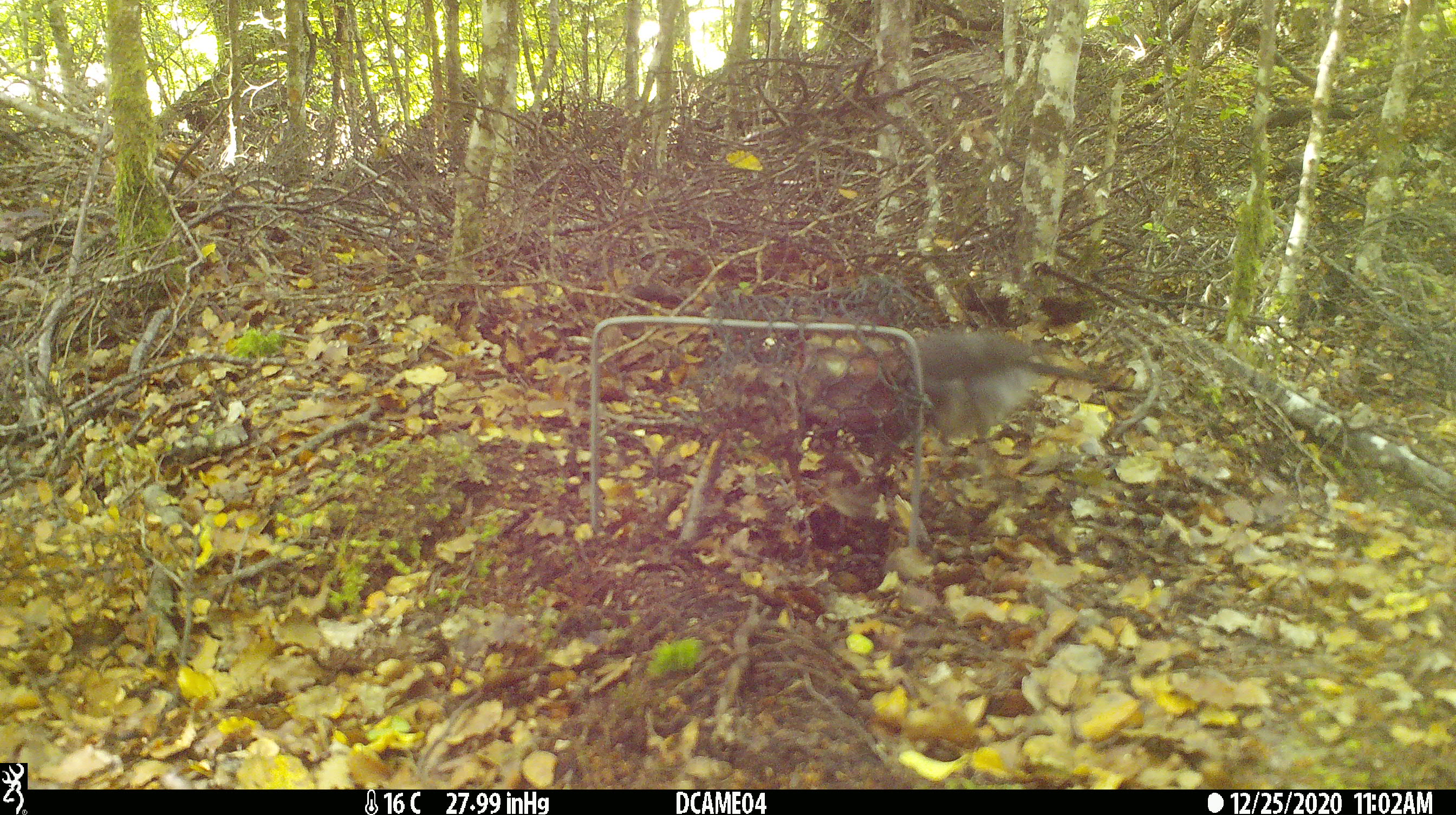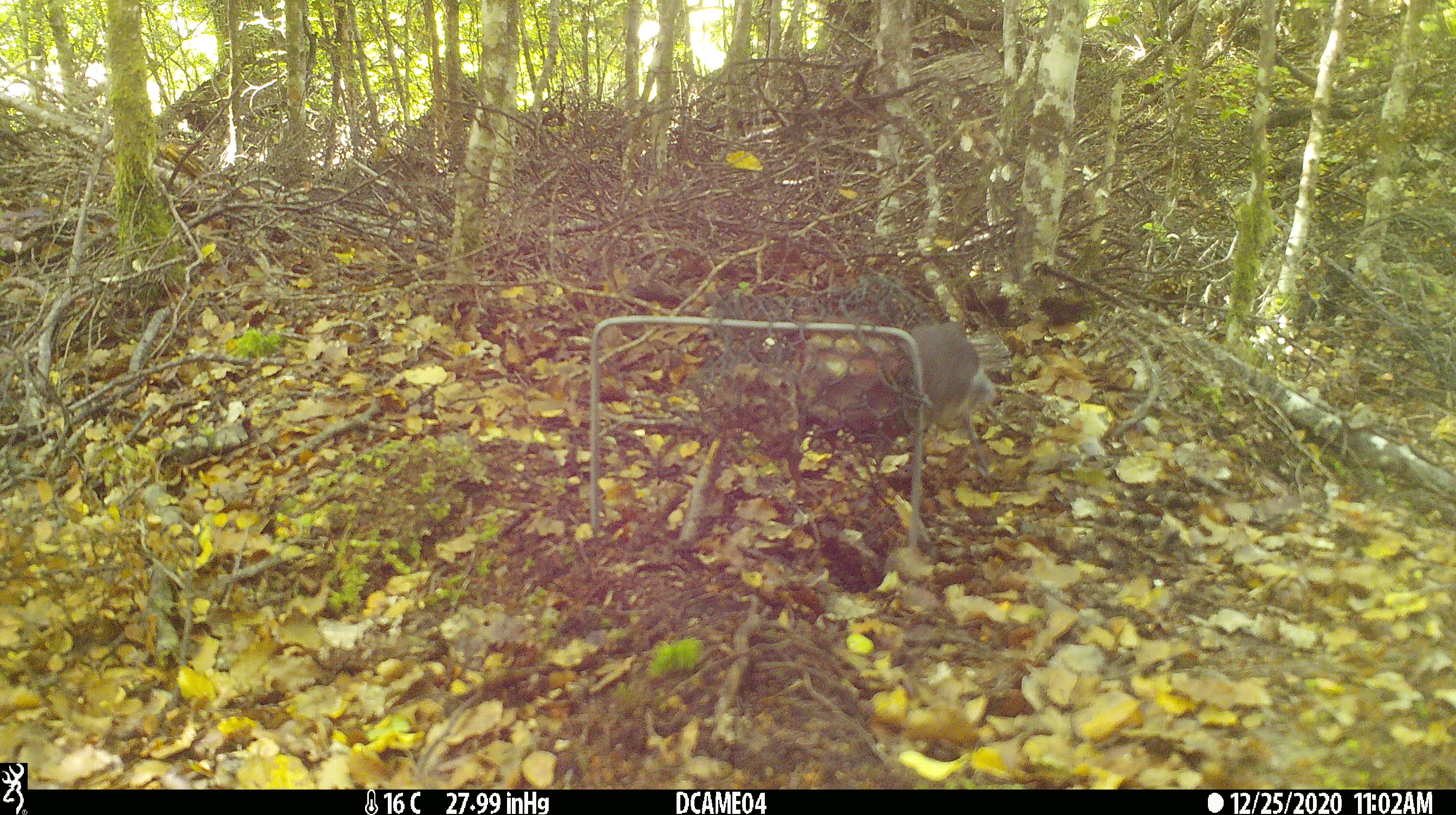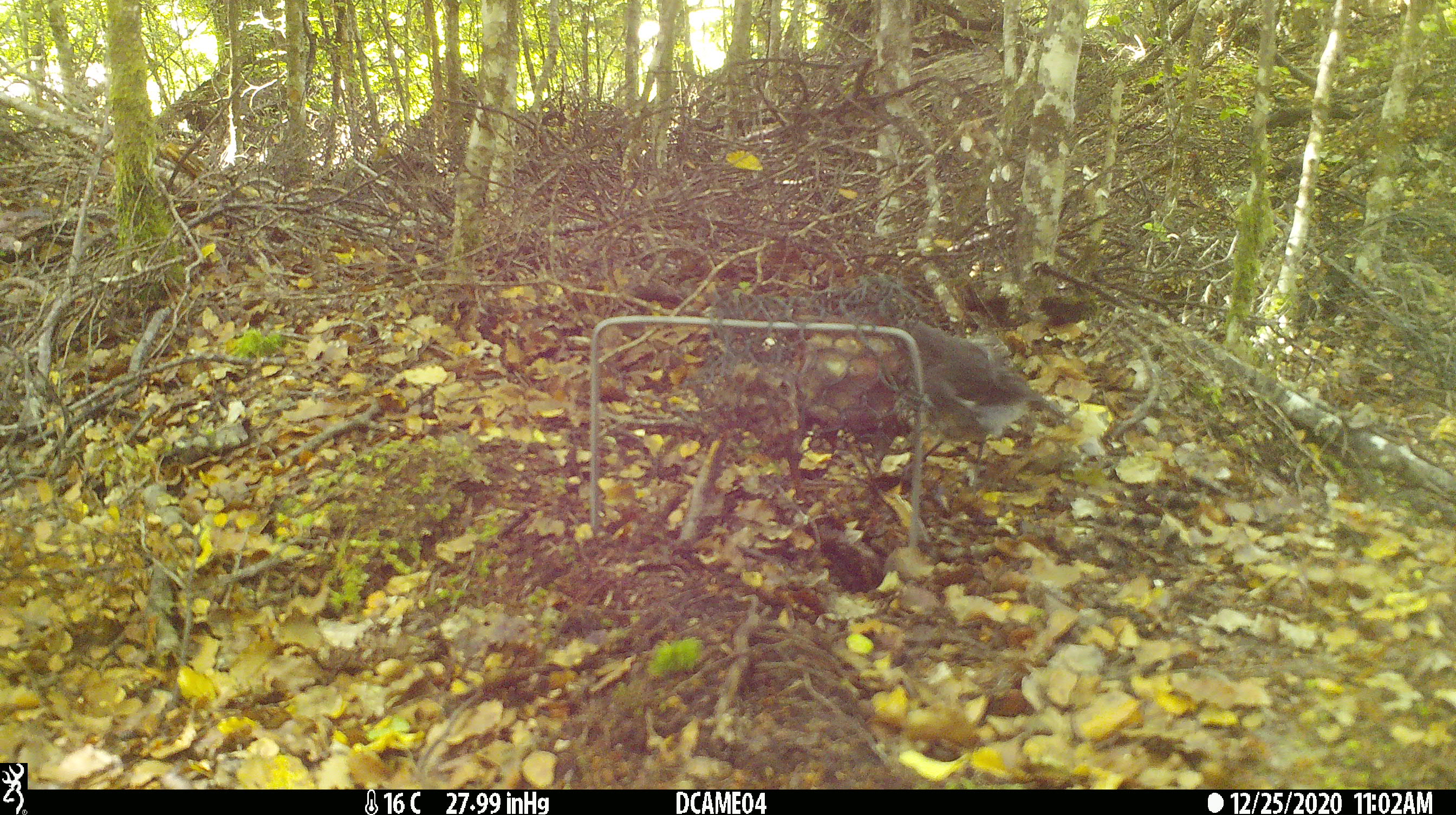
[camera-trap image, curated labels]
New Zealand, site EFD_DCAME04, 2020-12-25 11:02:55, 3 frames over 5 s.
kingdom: Animalia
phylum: Chordata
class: Aves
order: Passeriformes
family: Petroicidae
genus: Petroica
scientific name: Petroica australis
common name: new zealand robin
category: robin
Robin (new zealand robin) (Petroica australis).